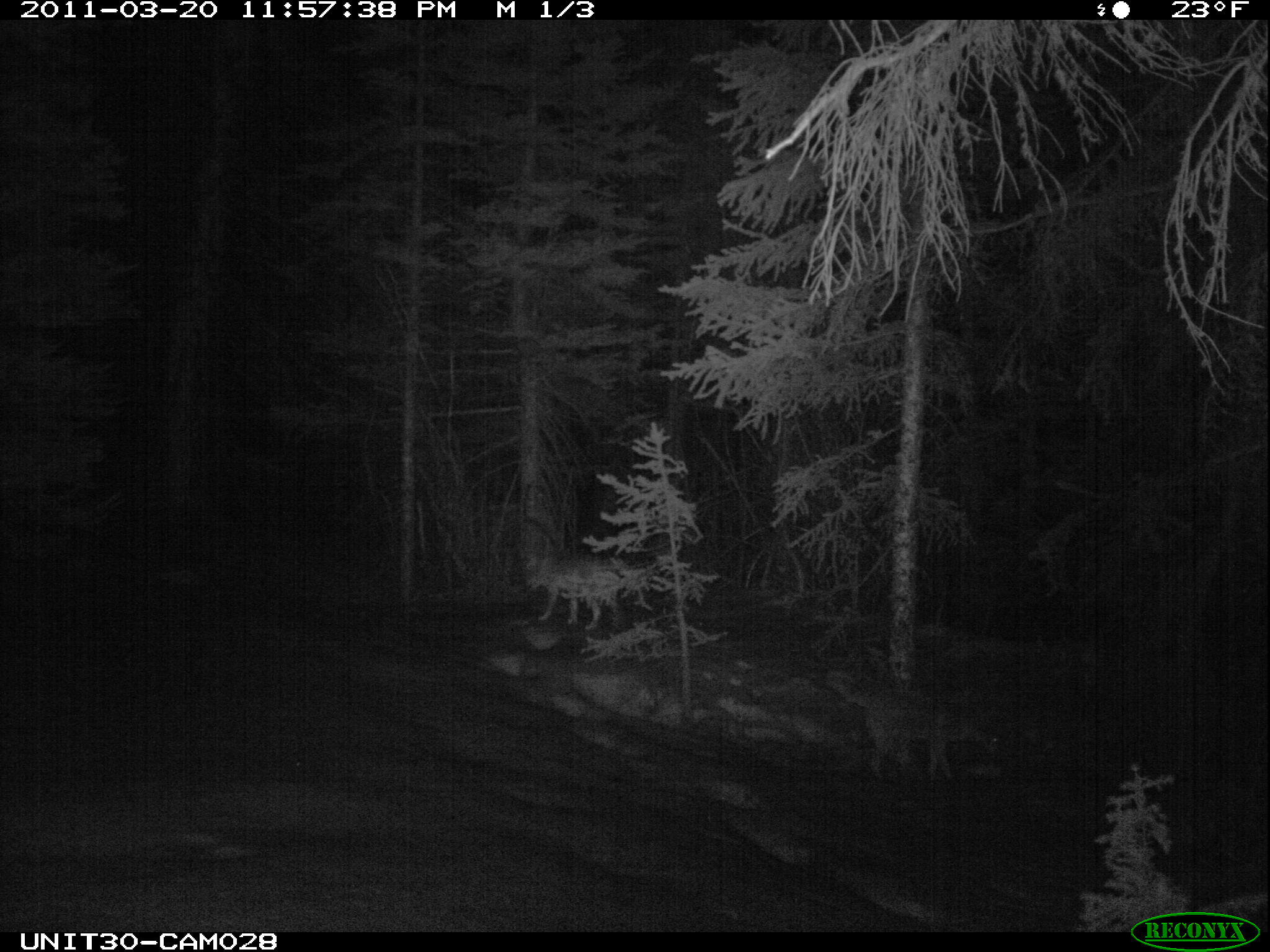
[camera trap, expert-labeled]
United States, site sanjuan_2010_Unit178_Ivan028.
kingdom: Animalia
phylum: Chordata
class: Mammalia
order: Carnivora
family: Canidae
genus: Canis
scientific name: Canis latrans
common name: coyote